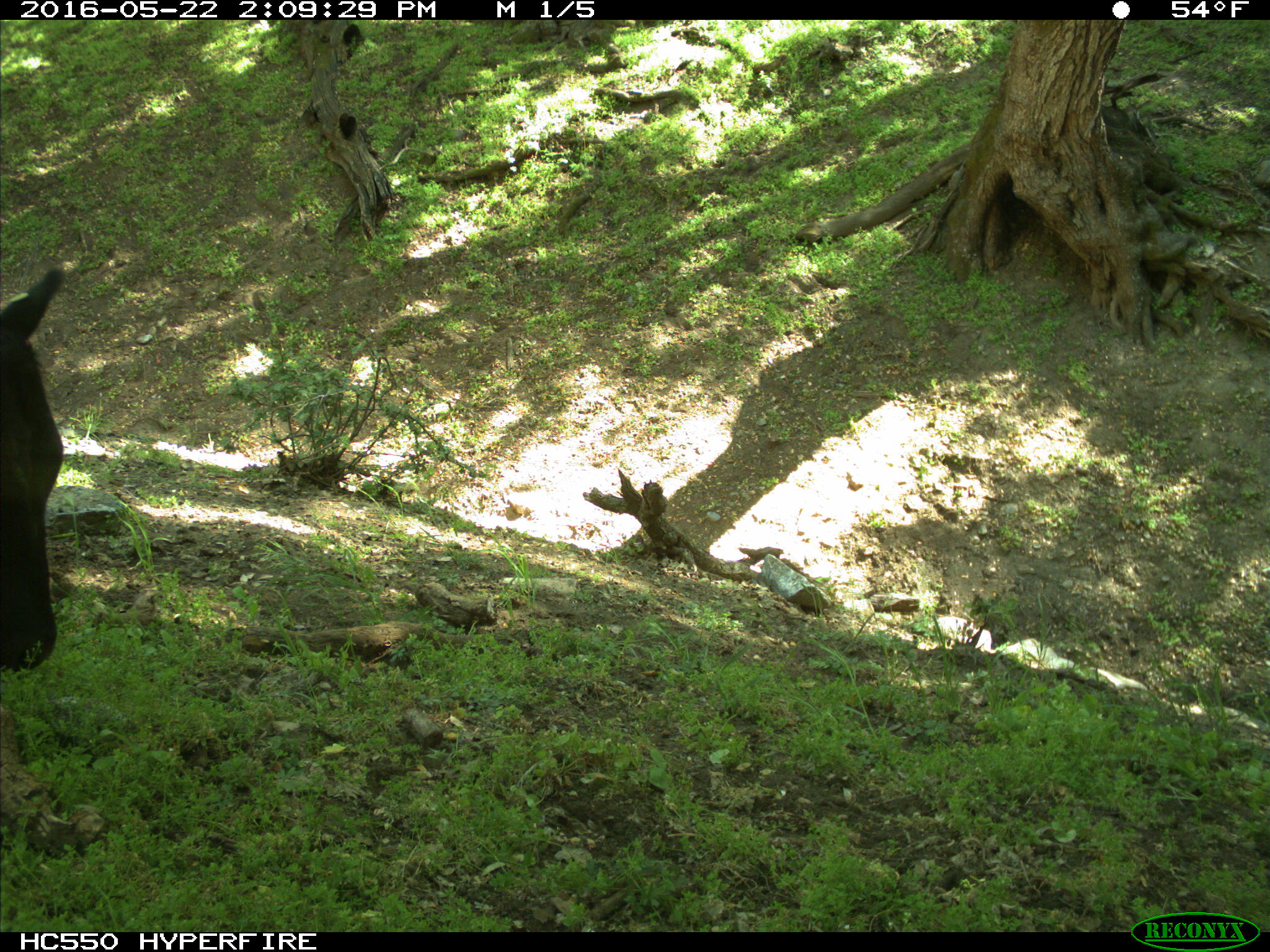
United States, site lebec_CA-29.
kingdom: Animalia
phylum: Chordata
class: Mammalia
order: Artiodactyla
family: Bovidae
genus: Bos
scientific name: Bos taurus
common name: domestic cow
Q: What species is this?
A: Bos taurus (domestic cow).